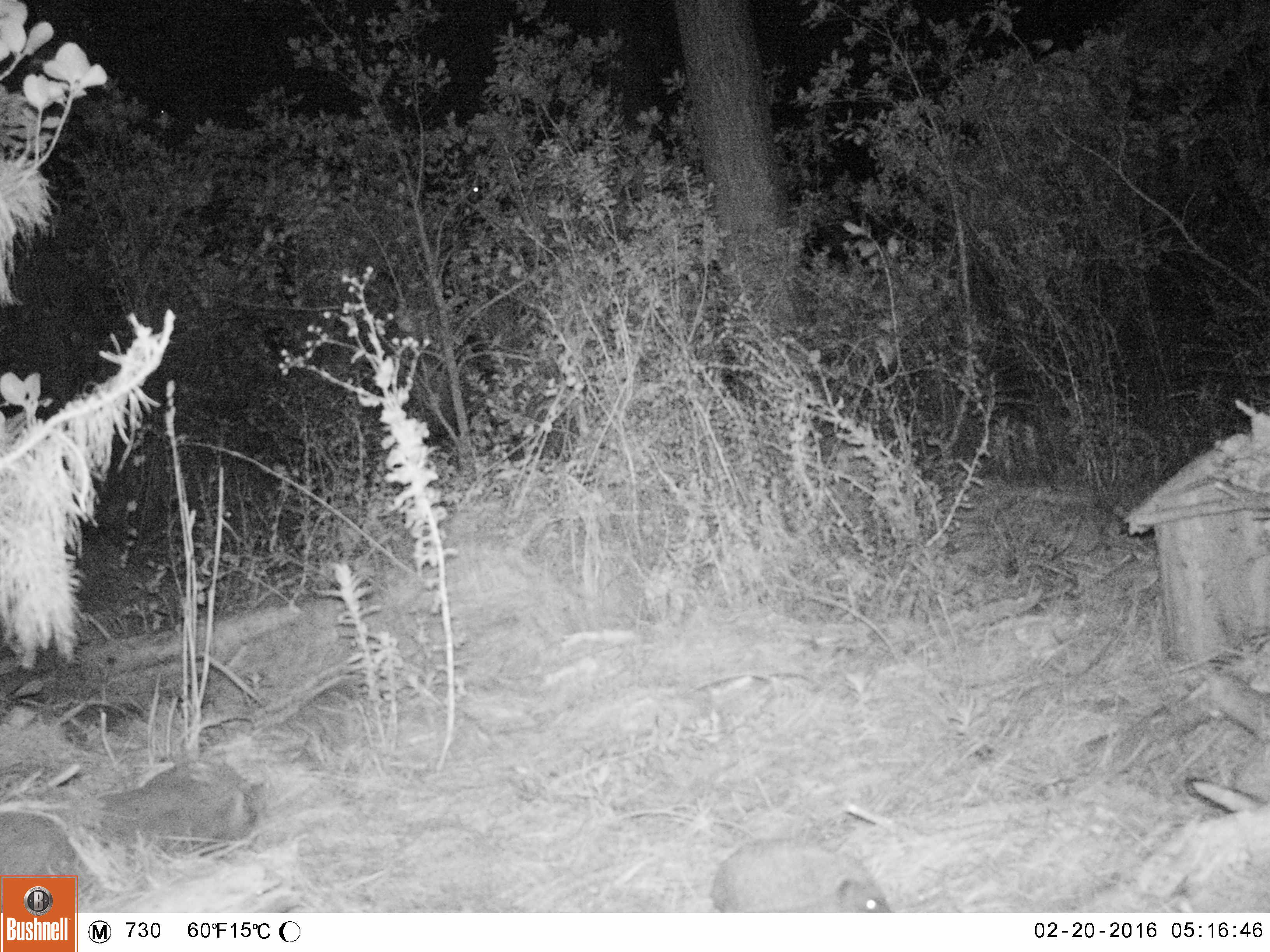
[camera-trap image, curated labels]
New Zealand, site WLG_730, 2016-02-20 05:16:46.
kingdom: Animalia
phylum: Chordata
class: Mammalia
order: Eulipotyphla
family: Erinaceidae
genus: Erinaceus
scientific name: Erinaceus europaeus europaeus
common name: european hedgehog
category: hedgehog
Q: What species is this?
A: Hedgehog (european hedgehog) (Erinaceus europaeus europaeus).